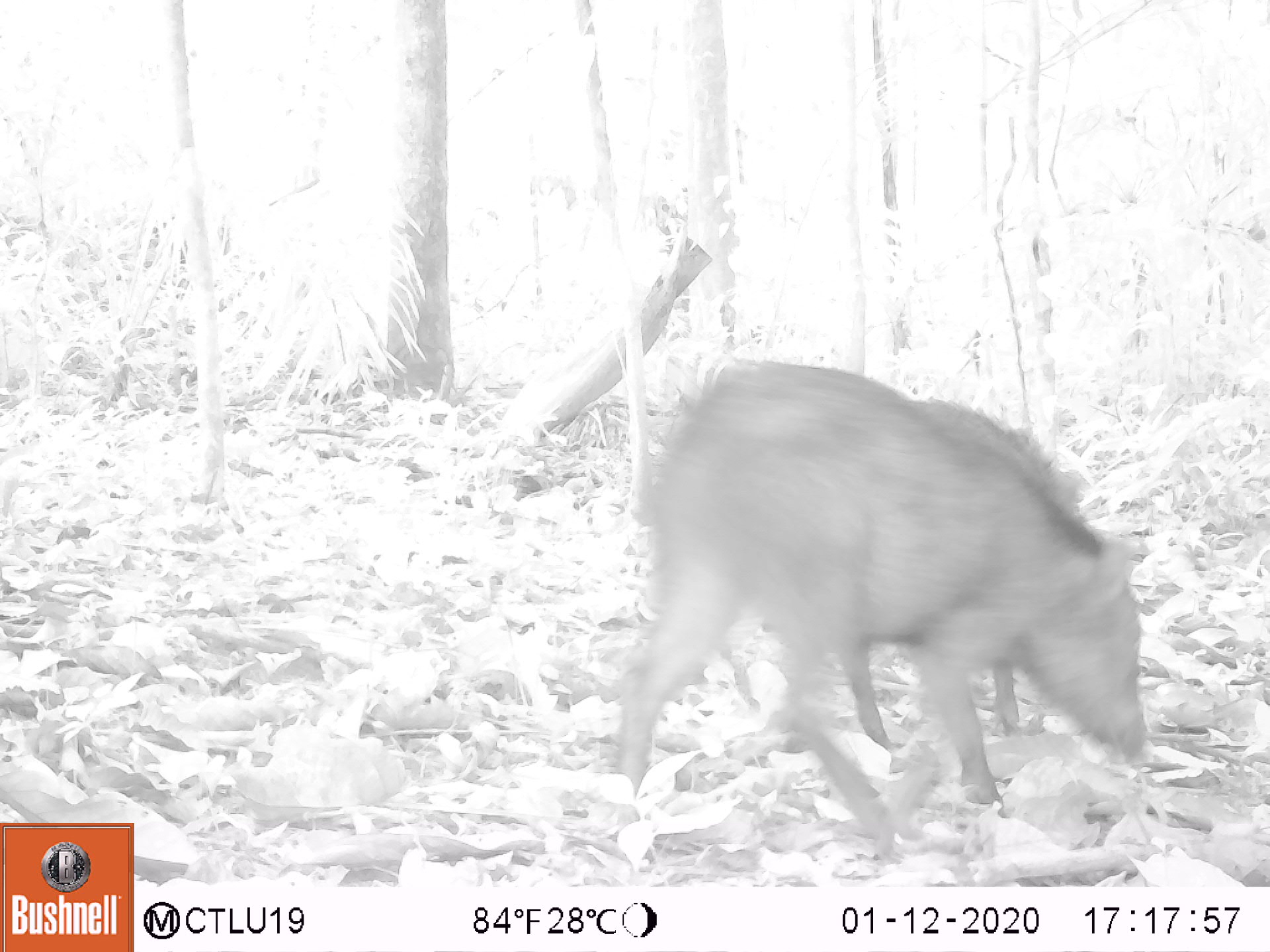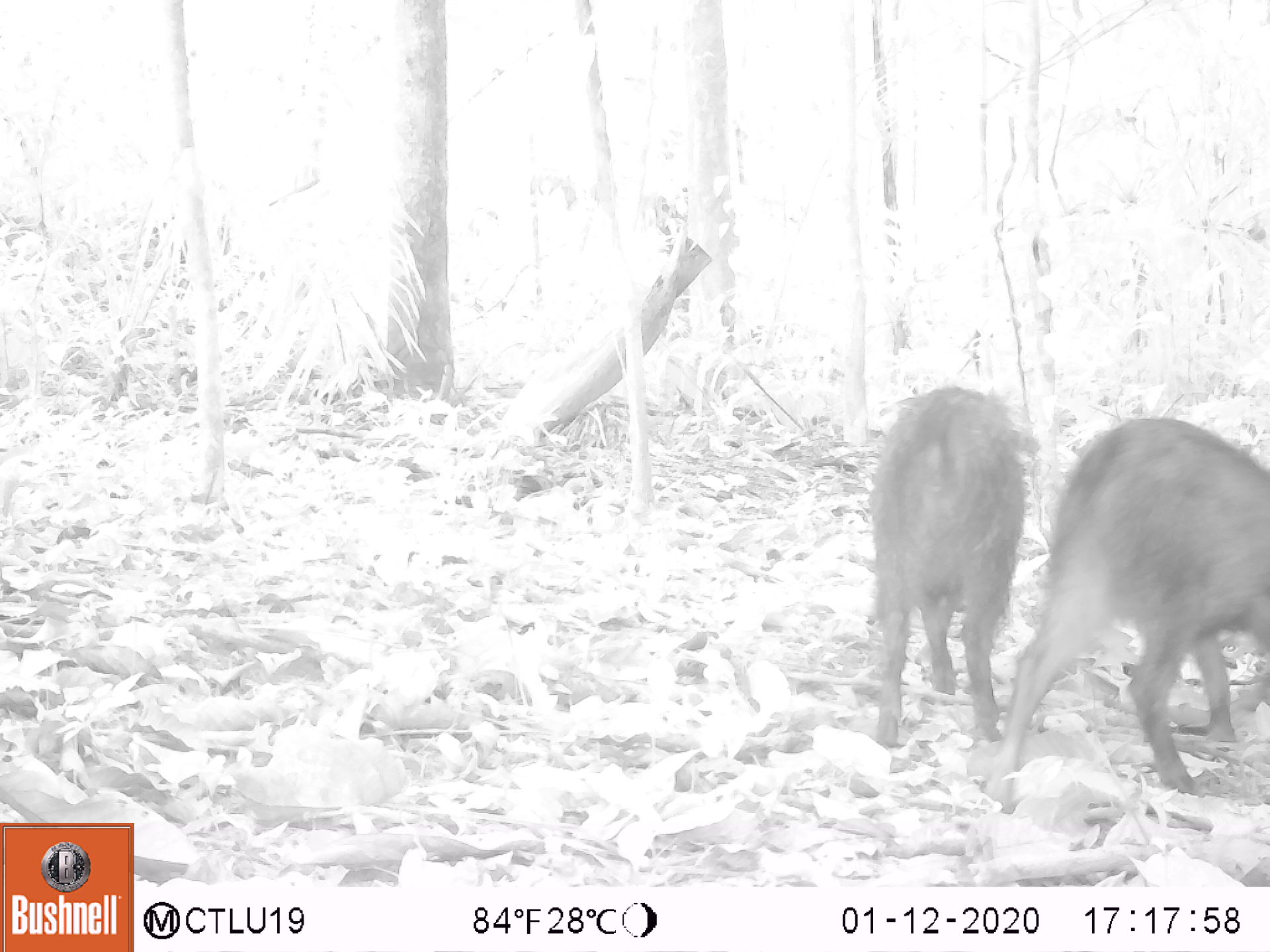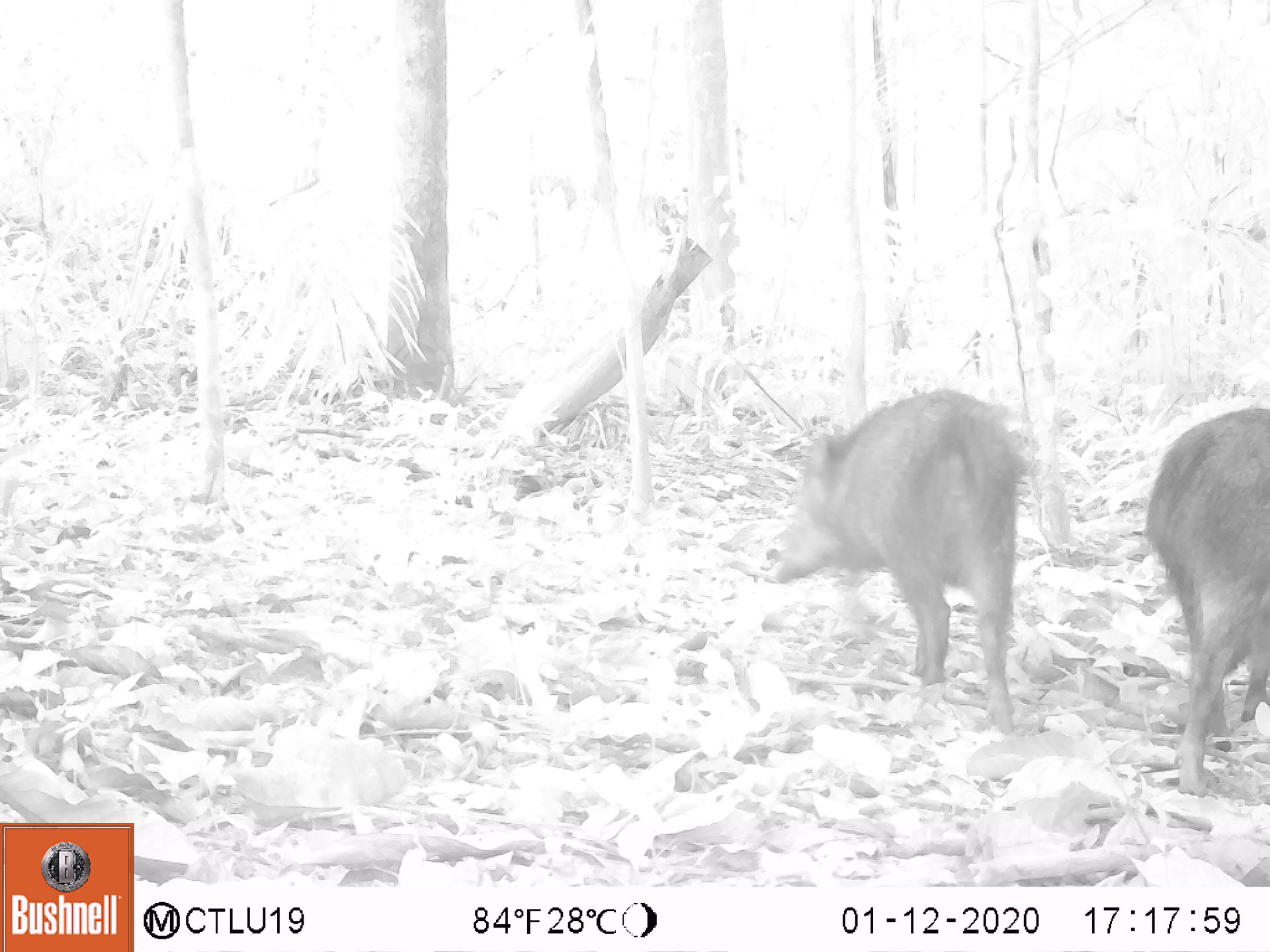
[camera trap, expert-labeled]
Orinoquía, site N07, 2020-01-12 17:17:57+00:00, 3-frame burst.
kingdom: Animalia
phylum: Chordata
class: Mammalia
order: Artiodactyla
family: Tayassuidae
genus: Pecari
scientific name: Pecari tajacu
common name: collared peccary